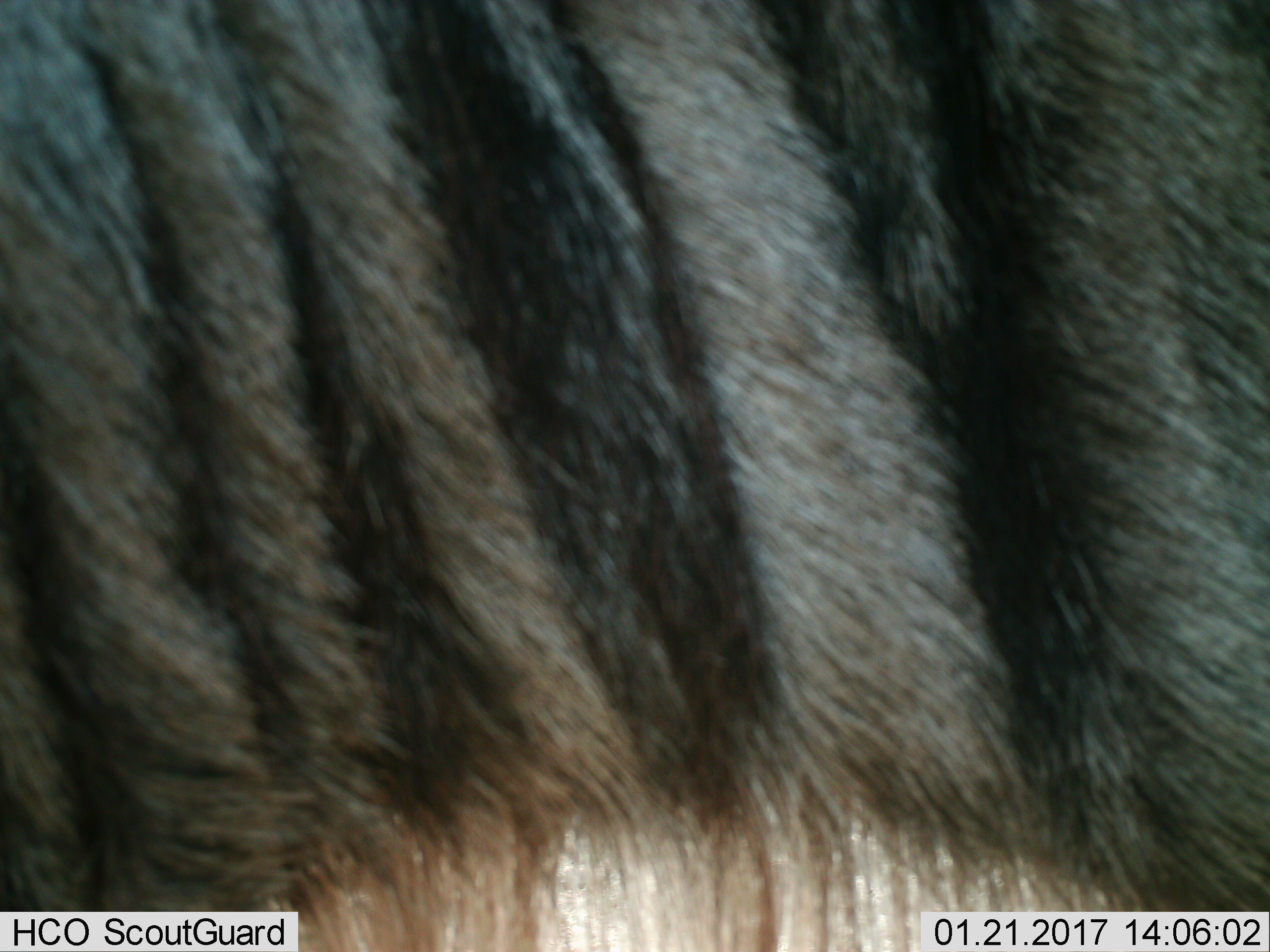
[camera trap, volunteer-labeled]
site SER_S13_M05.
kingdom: Animalia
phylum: Chordata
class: Mammalia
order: Artiodactyla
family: Bovidae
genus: Connochaetes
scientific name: Connochaetes taurinus taurinus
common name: blue wildebeest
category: wildebeestblue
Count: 1.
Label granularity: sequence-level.